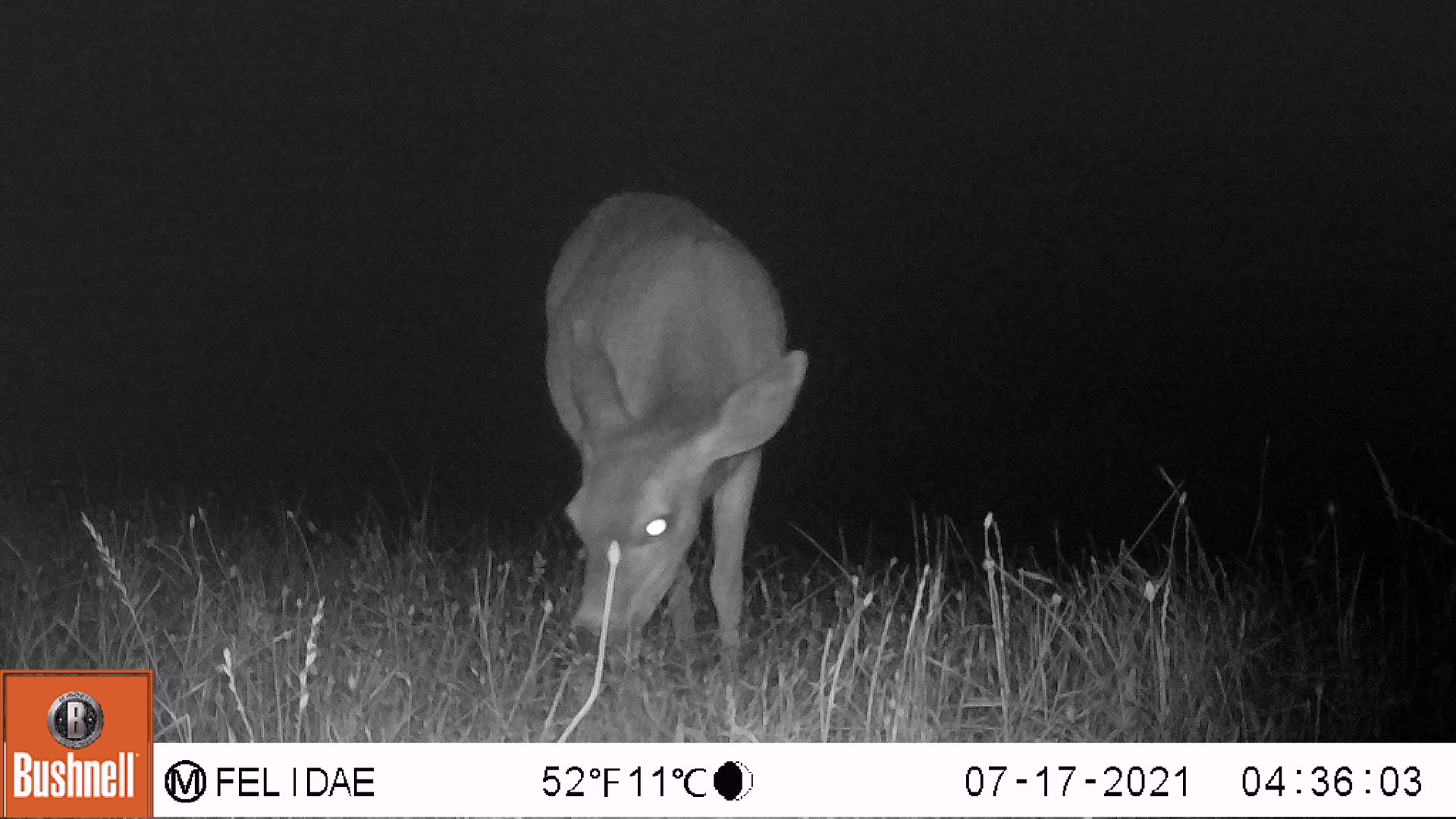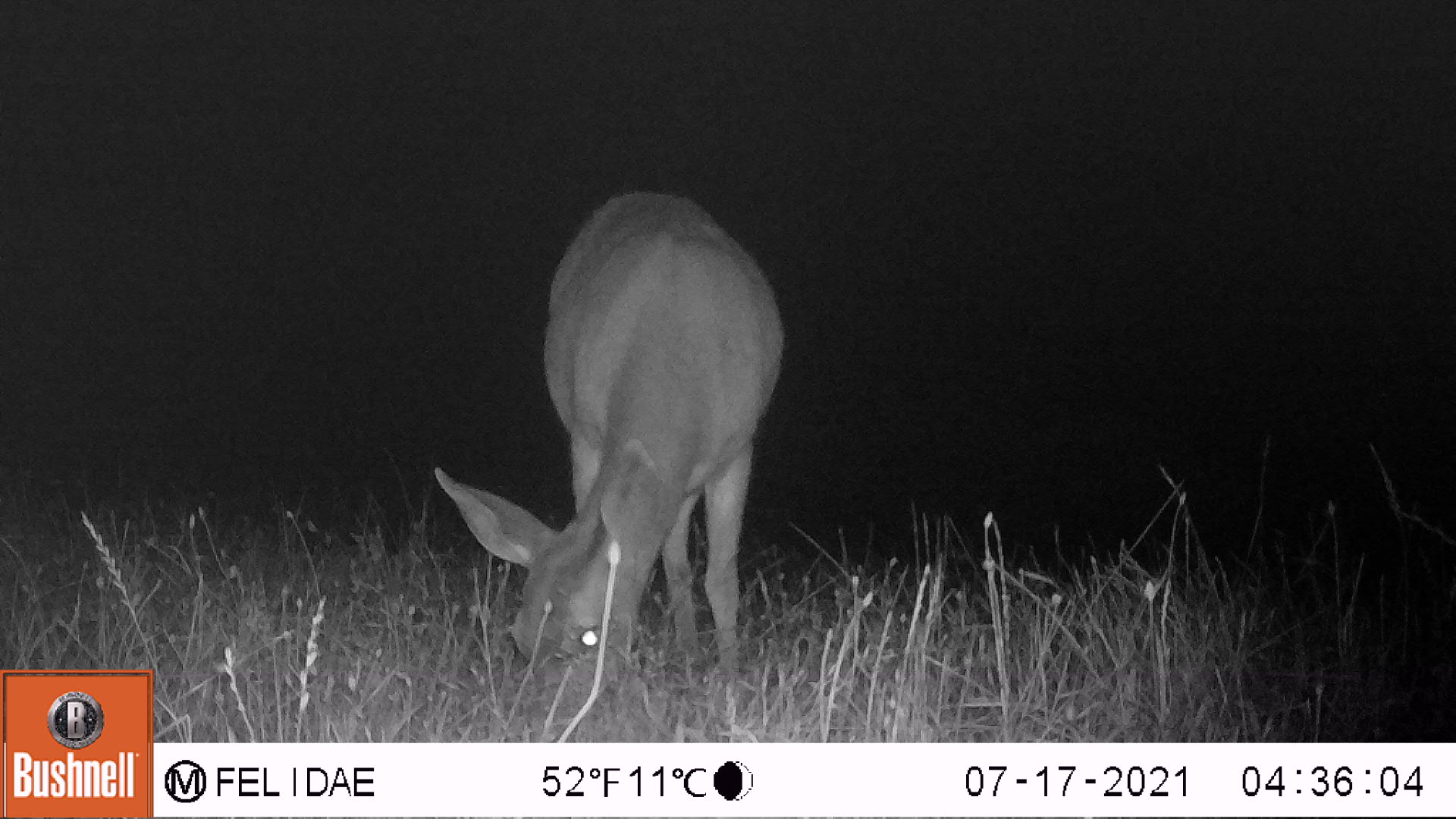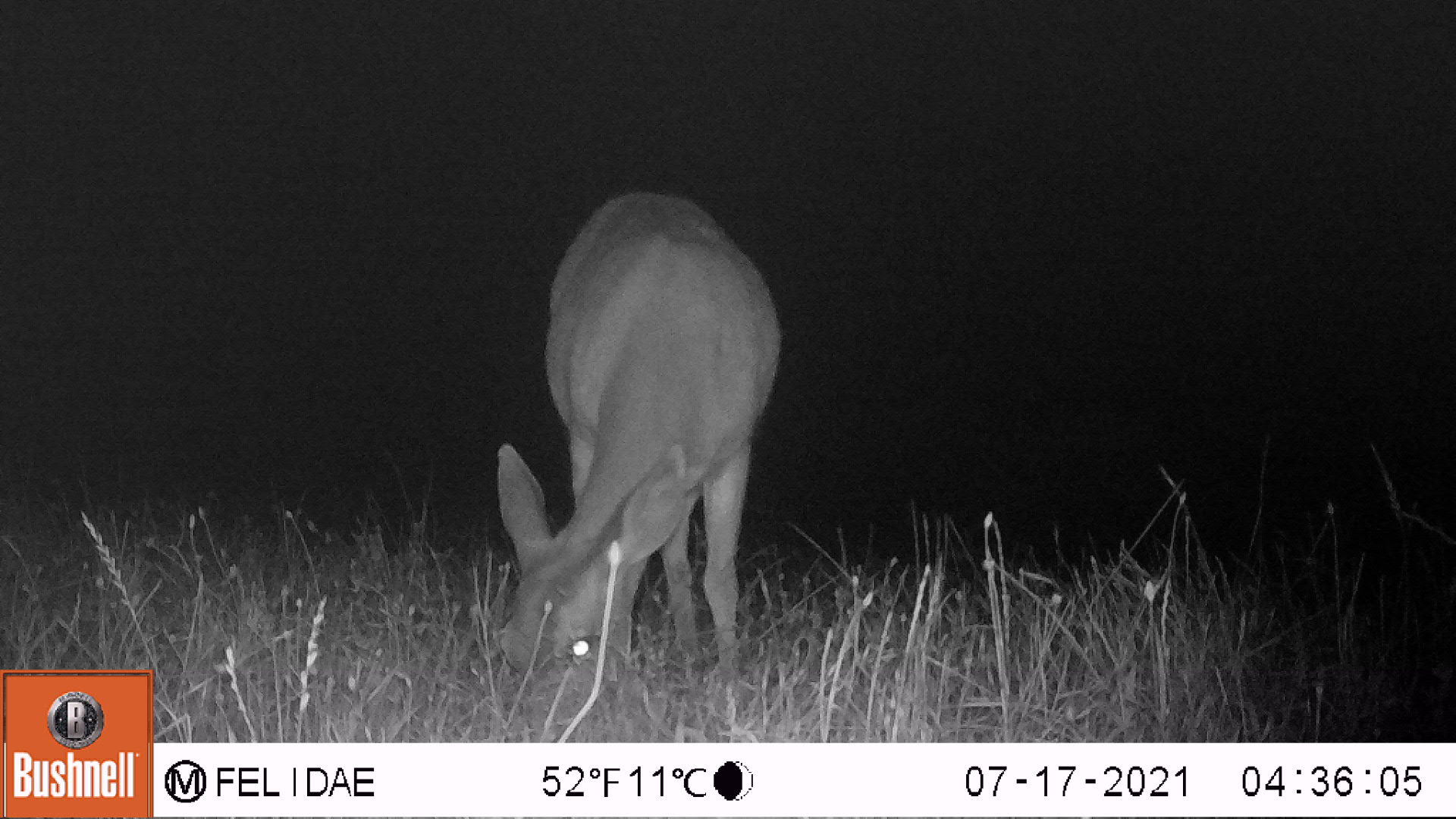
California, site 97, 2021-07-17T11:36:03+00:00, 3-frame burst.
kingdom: Animalia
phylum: Chordata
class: Mammalia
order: Artiodactyla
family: Cervidae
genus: Odocoileus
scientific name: Odocoileus hemionus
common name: mule deer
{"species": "mule deer (Odocoileus hemionus)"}